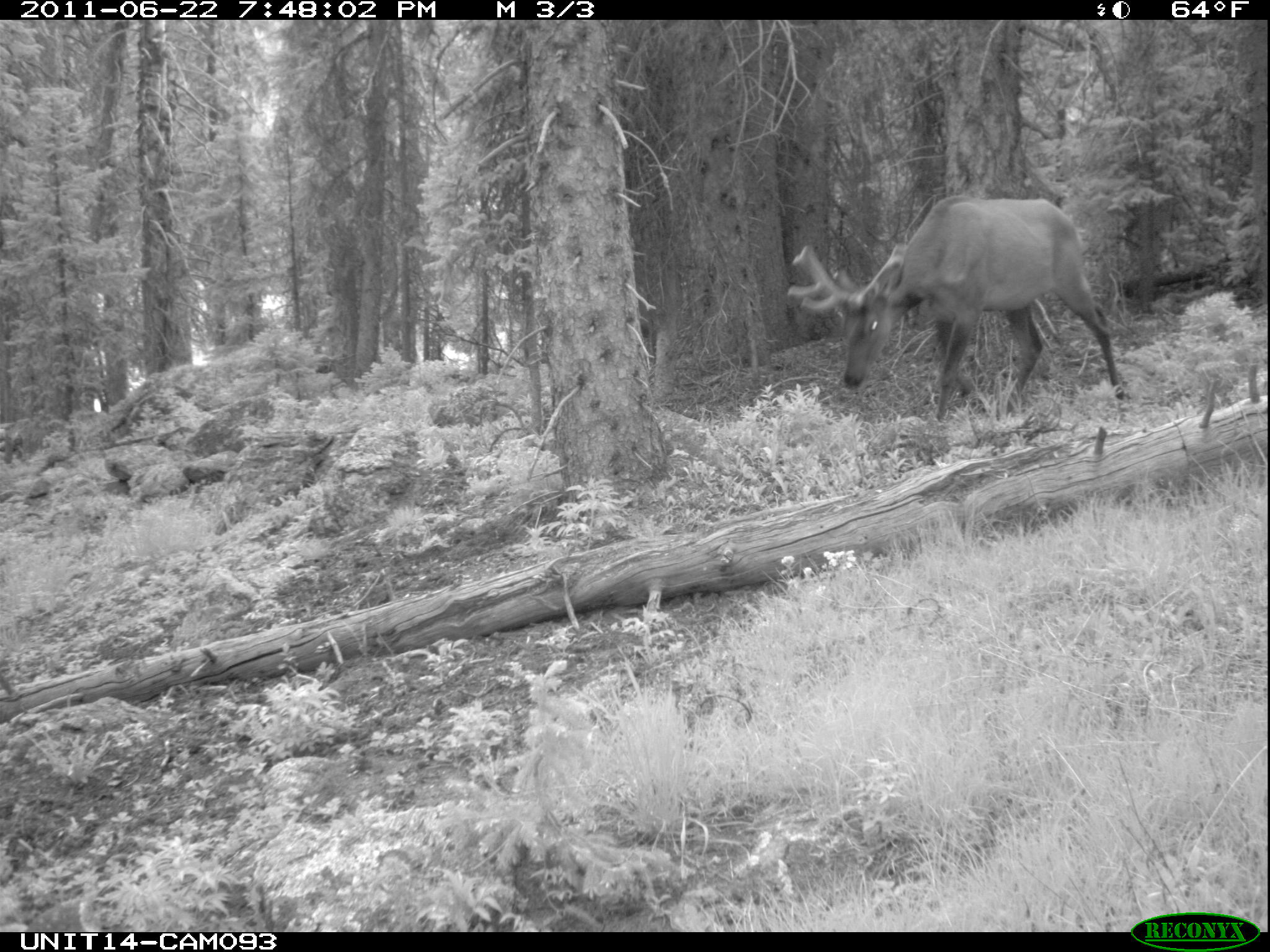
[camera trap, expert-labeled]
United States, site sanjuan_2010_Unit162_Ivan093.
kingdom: Animalia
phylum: Chordata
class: Mammalia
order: Artiodactyla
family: Cervidae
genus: Cervus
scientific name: Cervus elaphus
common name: red deer